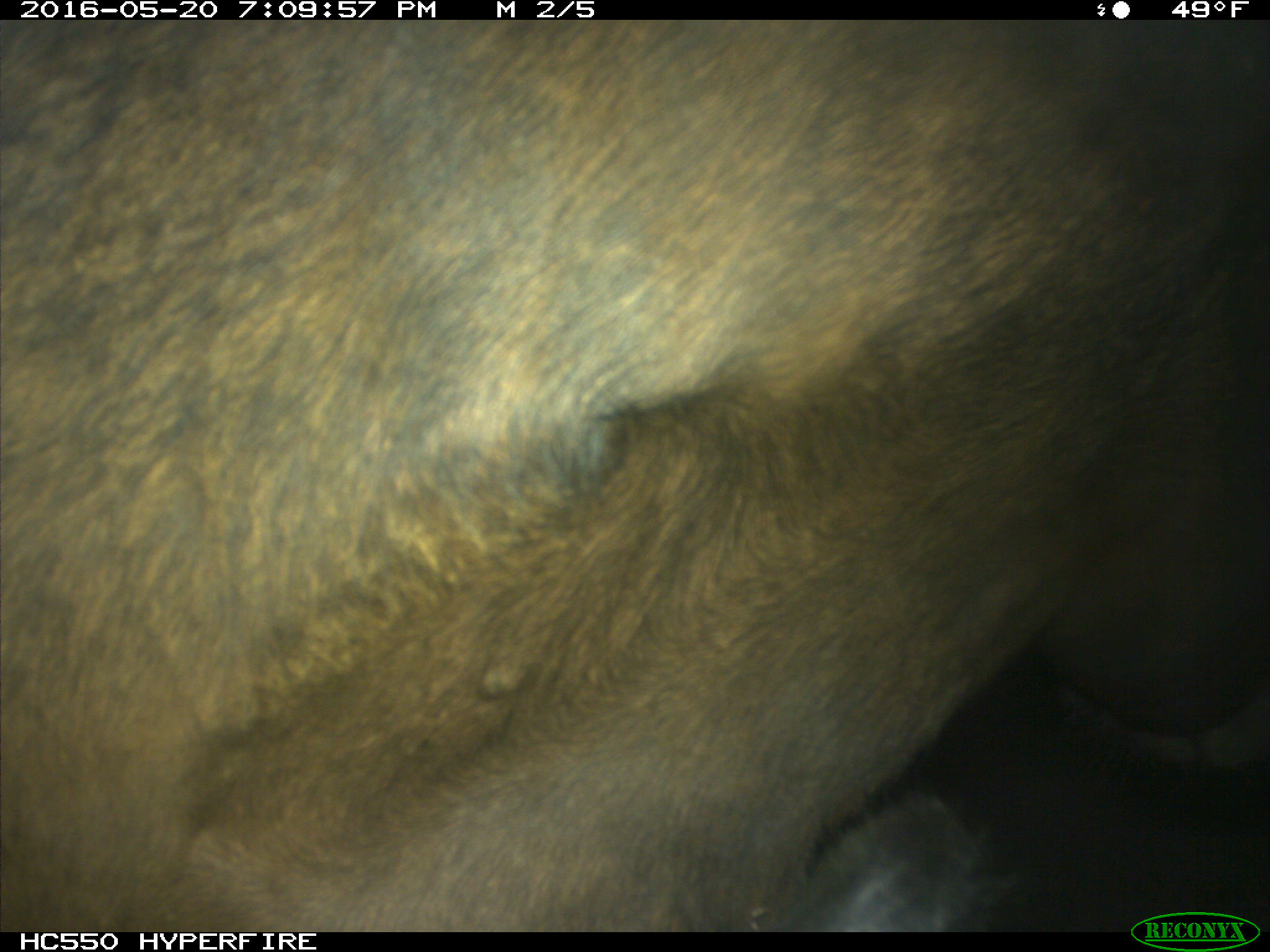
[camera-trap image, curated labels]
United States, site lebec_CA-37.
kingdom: Animalia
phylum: Chordata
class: Mammalia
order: Artiodactyla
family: Bovidae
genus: Bos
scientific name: Bos taurus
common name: domestic cow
Bos taurus (domestic cow).